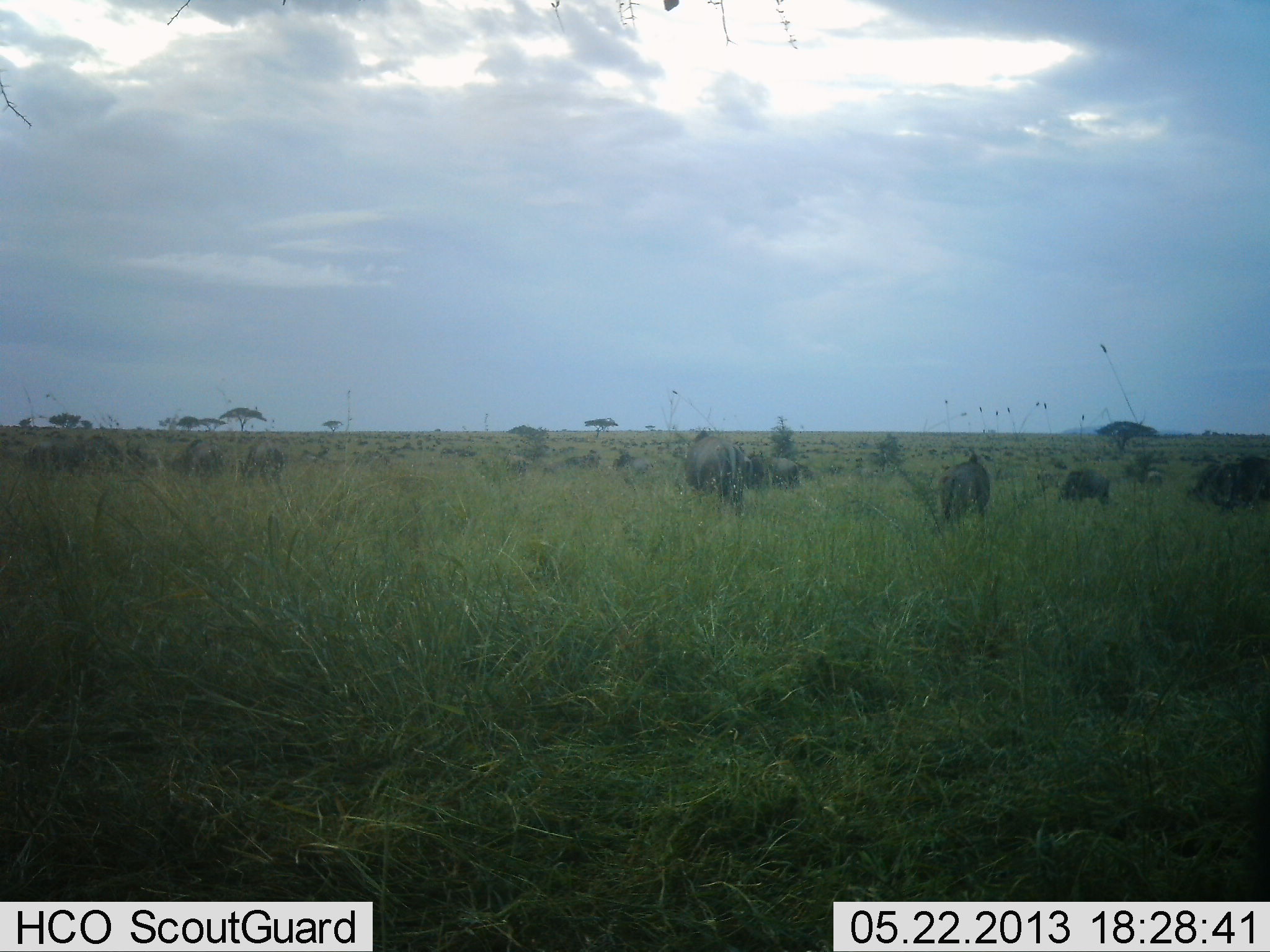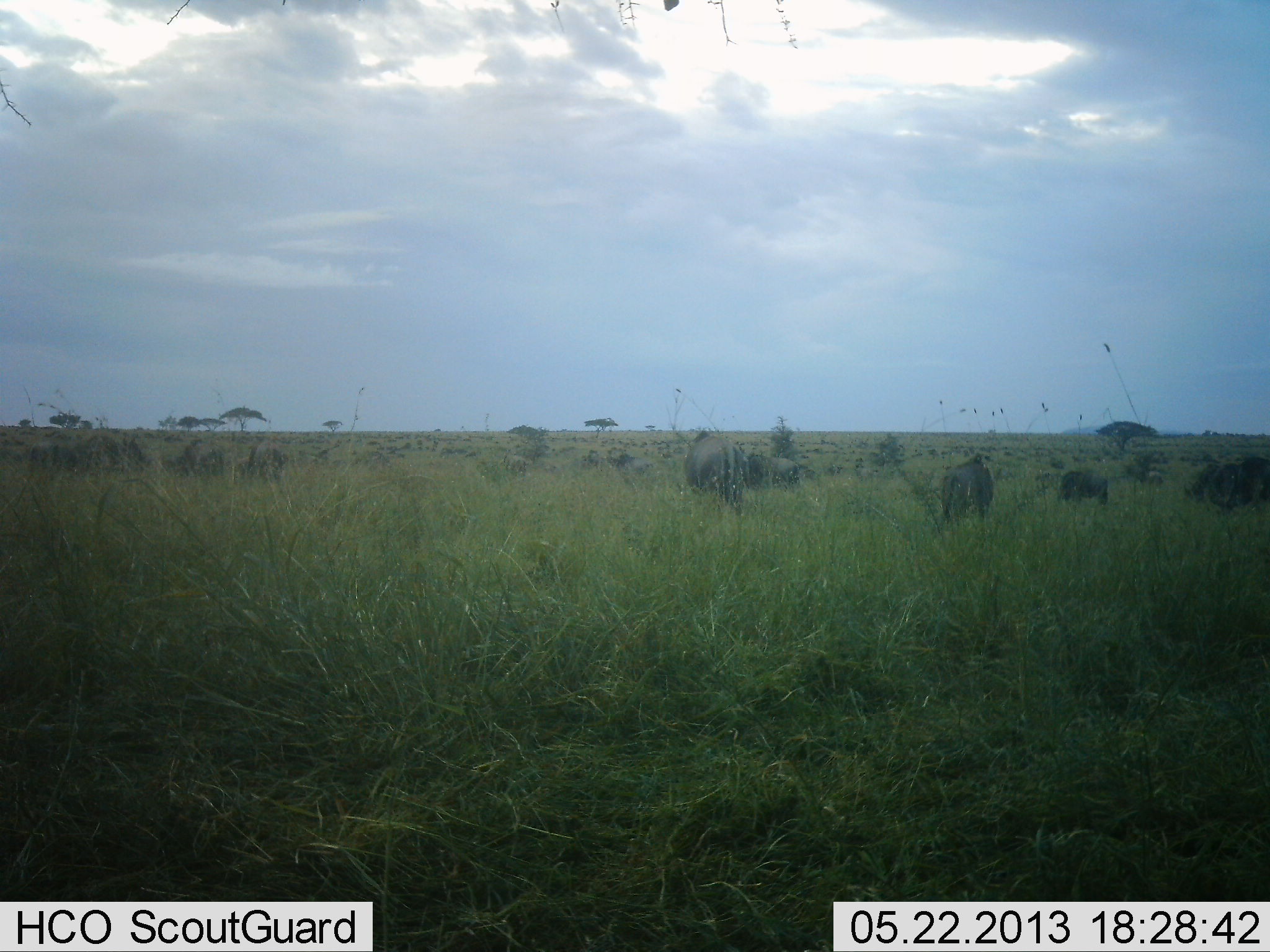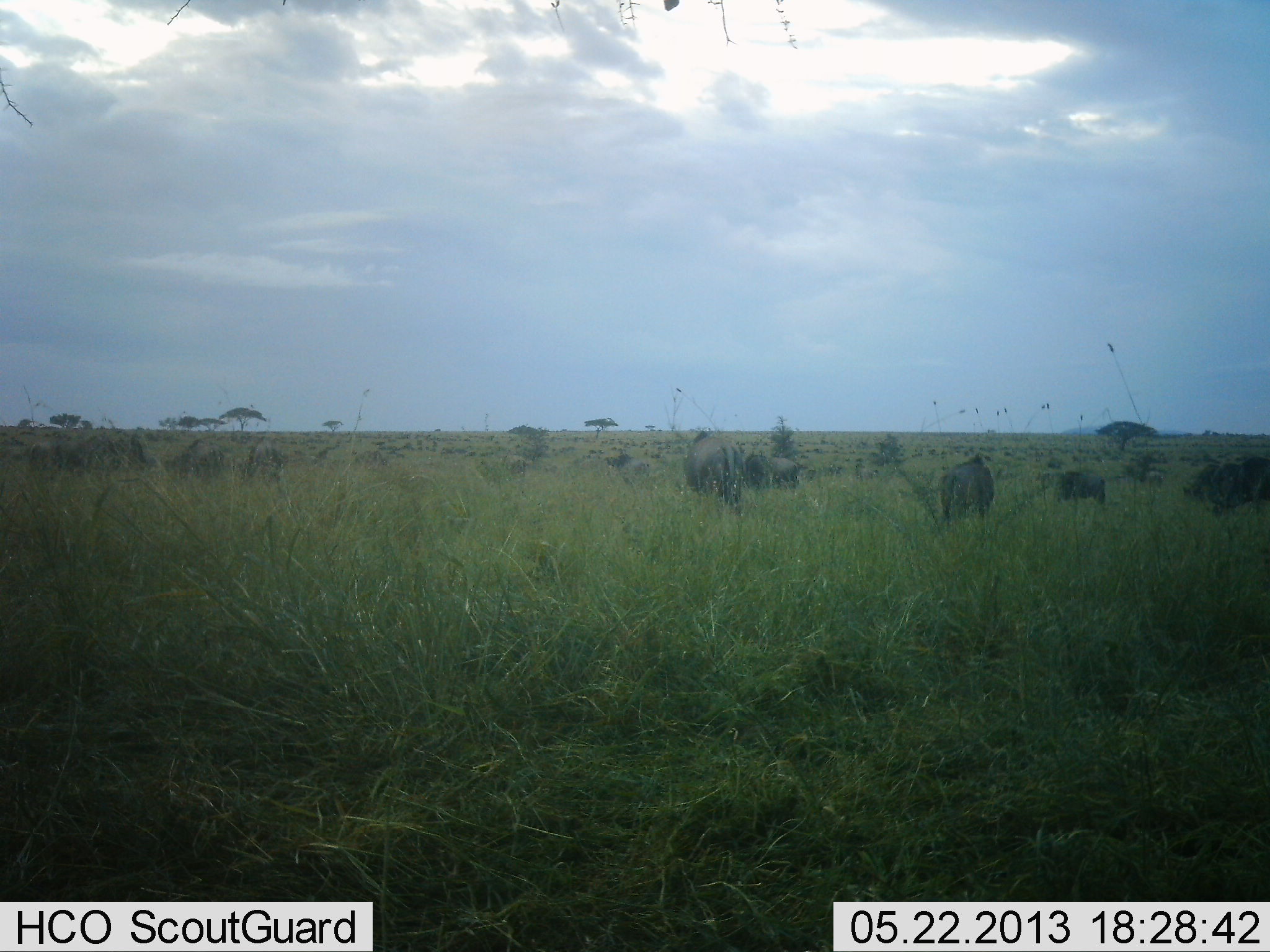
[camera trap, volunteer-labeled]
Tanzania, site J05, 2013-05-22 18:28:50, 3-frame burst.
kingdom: Animalia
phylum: Chordata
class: Mammalia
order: Artiodactyla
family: Bovidae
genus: Connochaetes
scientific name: Connochaetes taurinus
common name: blue wildebeest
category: wildebeest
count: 11-50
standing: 71%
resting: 5%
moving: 24%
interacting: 10%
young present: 5%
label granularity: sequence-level